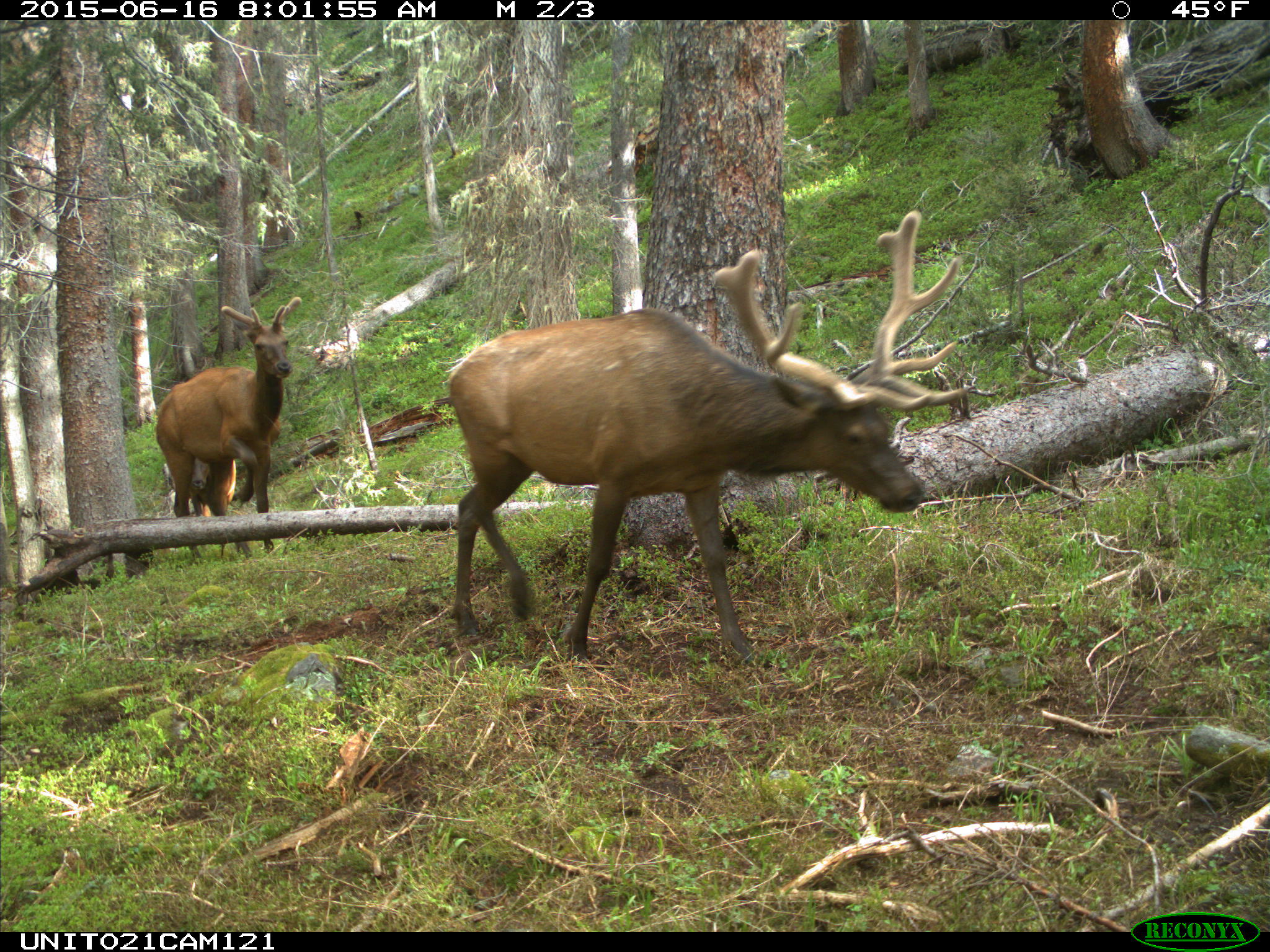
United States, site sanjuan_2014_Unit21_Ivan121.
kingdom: Animalia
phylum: Chordata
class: Mammalia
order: Artiodactyla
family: Cervidae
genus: Cervus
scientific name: Cervus elaphus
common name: red deer